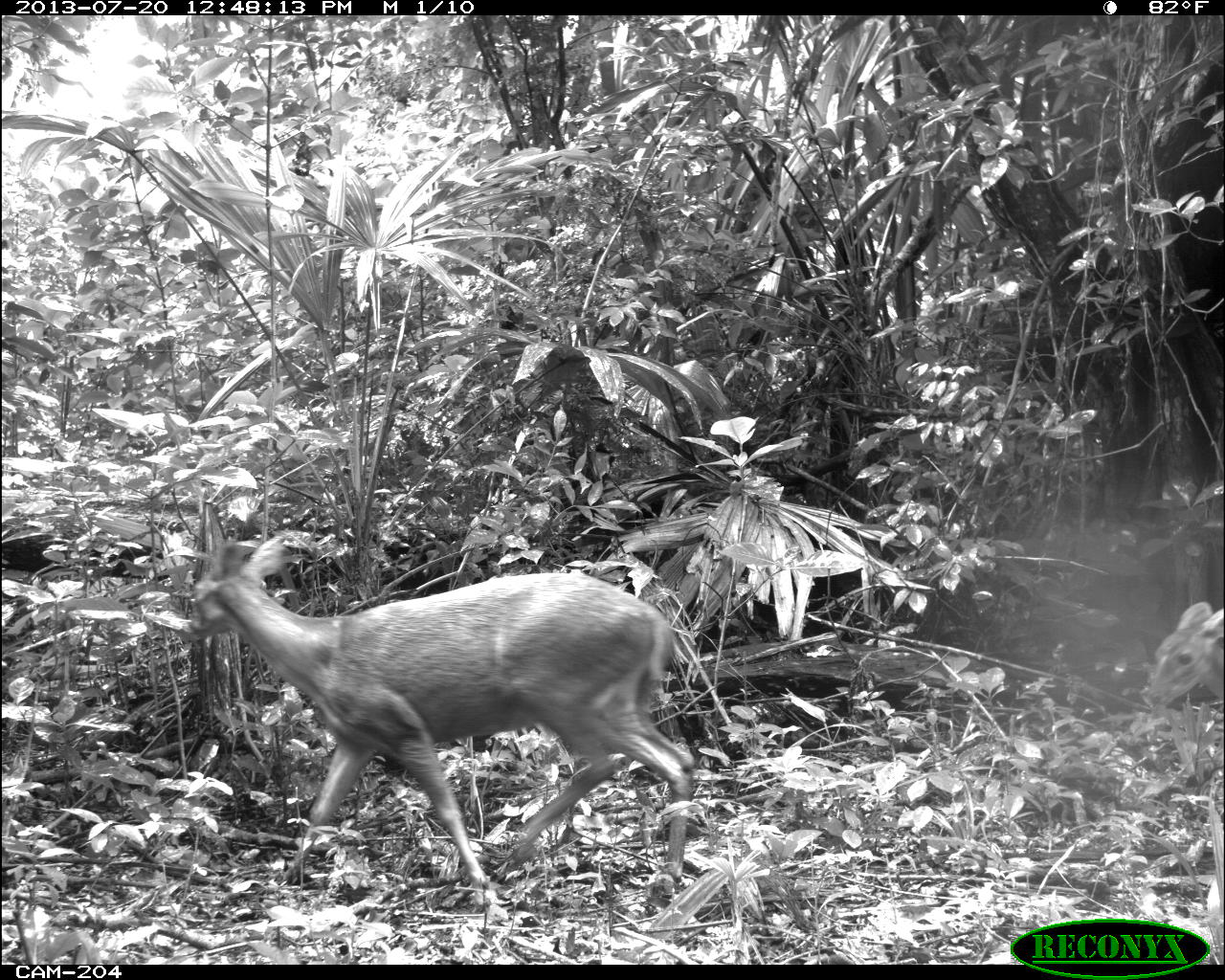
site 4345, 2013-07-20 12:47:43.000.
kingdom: Animalia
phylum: Chordata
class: Mammalia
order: Artiodactyla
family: Cervidae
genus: Mazama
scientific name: Mazama temama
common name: central american red brocket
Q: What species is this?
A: Mazama temama (central american red brocket).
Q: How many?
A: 2.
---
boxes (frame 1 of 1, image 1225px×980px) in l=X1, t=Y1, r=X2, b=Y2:
mazama temama: l=179, t=535, r=696, b=927; l=1143, t=599, r=1225, b=718